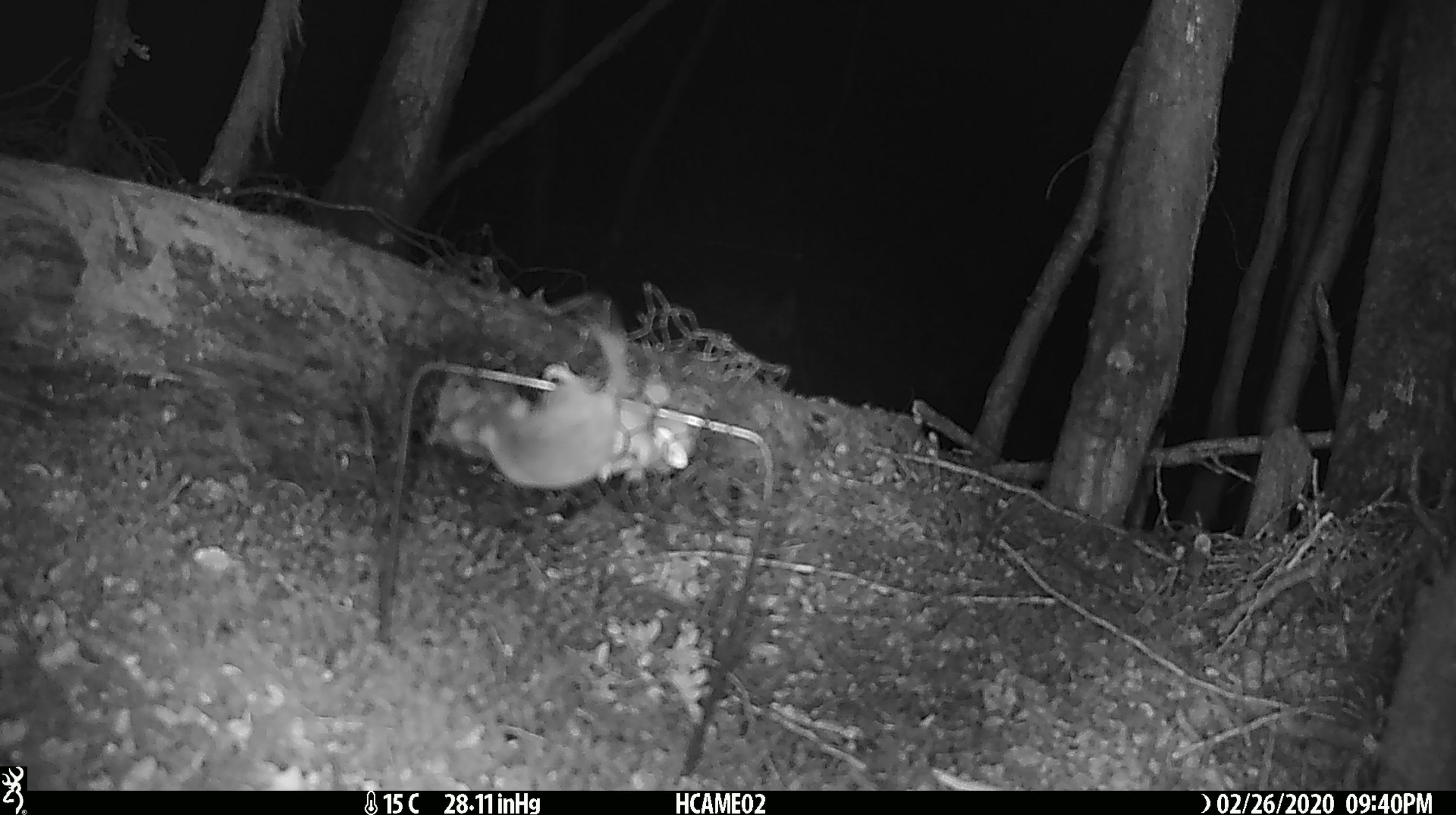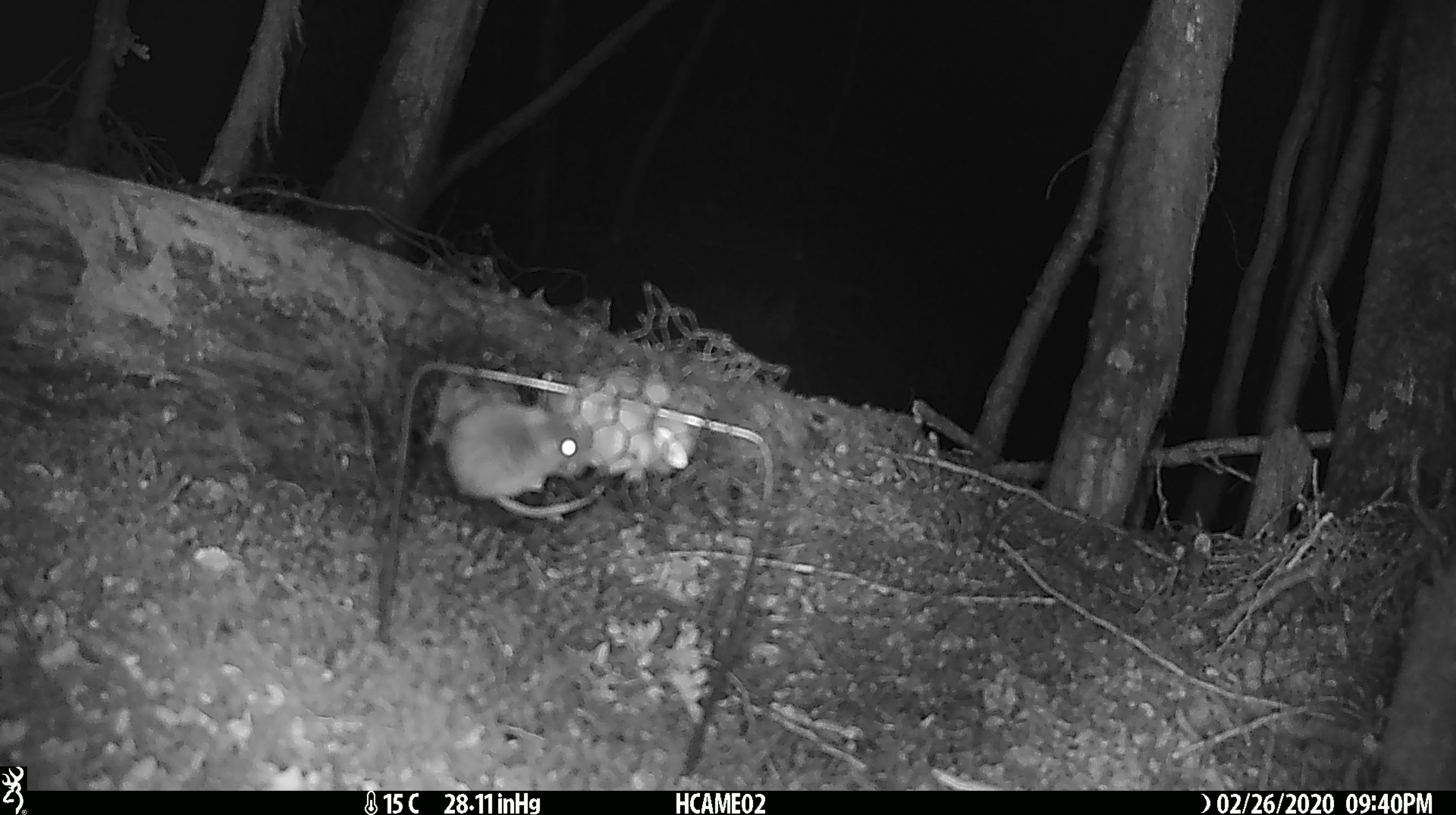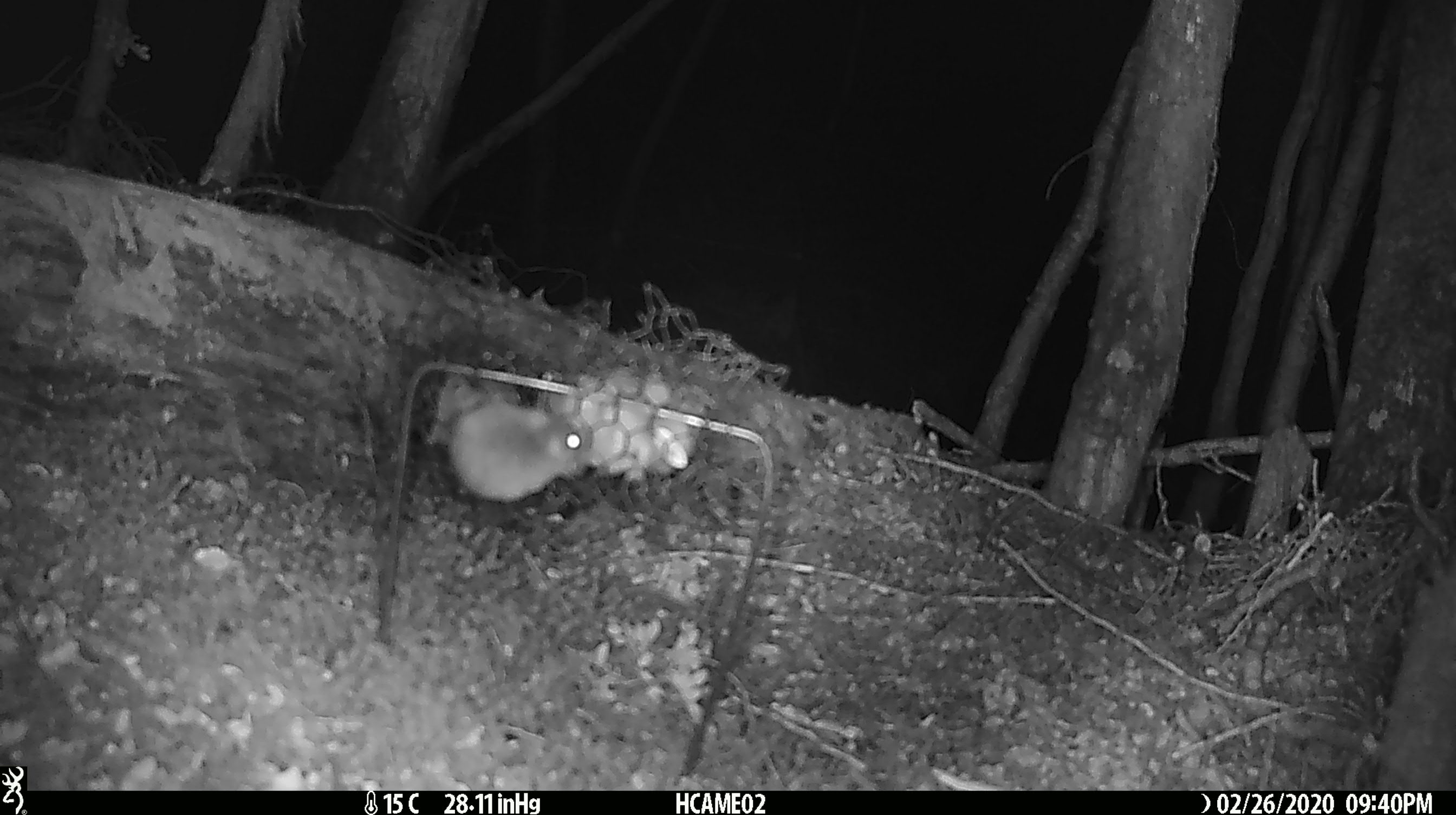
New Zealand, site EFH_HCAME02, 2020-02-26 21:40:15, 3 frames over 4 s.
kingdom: Animalia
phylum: Chordata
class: Mammalia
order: Rodentia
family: Muridae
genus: Mus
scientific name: Mus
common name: mouse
Mouse (Mus).